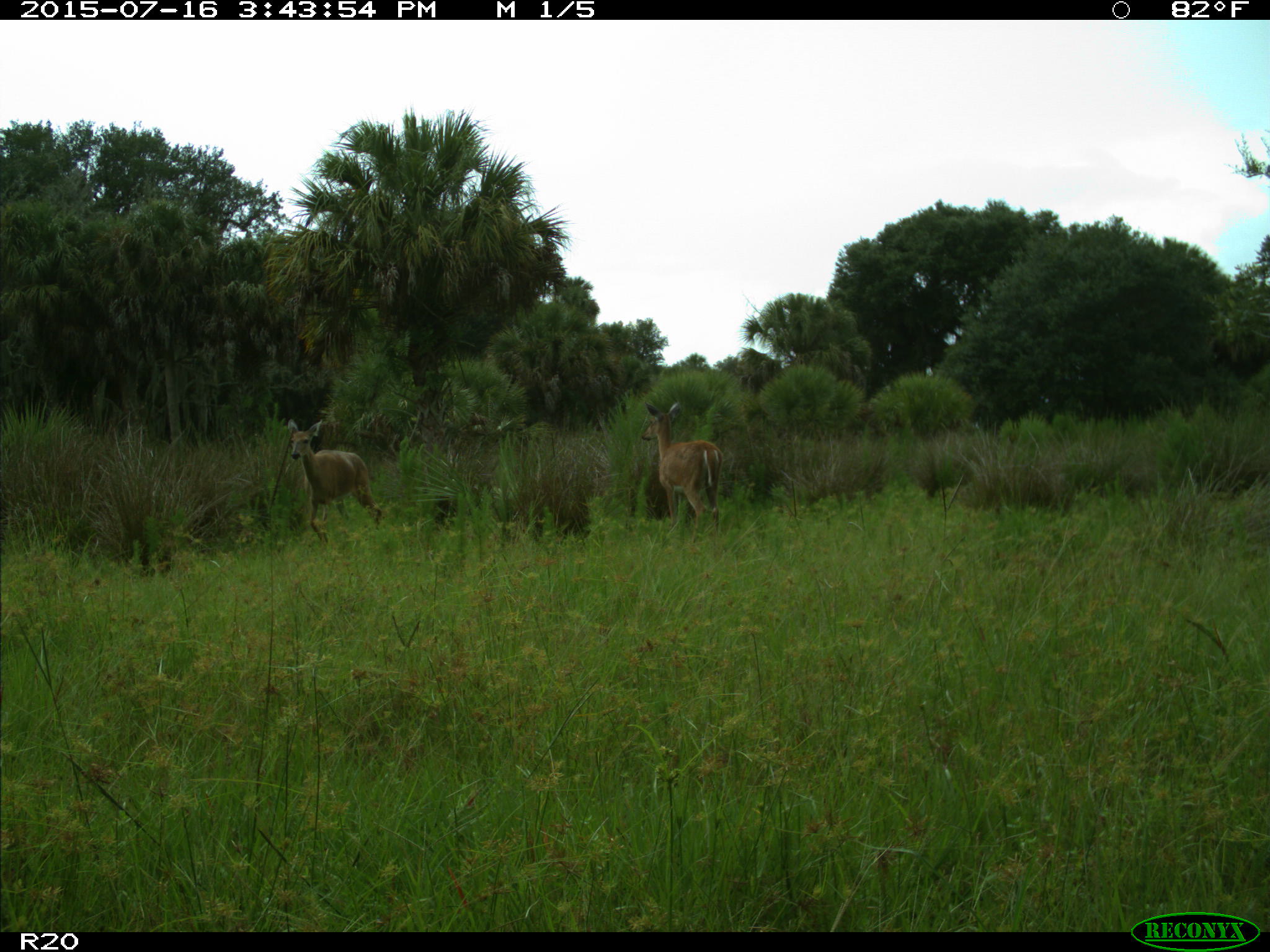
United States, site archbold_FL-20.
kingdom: Animalia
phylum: Chordata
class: Mammalia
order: Artiodactyla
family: Cervidae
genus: Odocoileus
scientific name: Odocoileus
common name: deer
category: unidentified deer